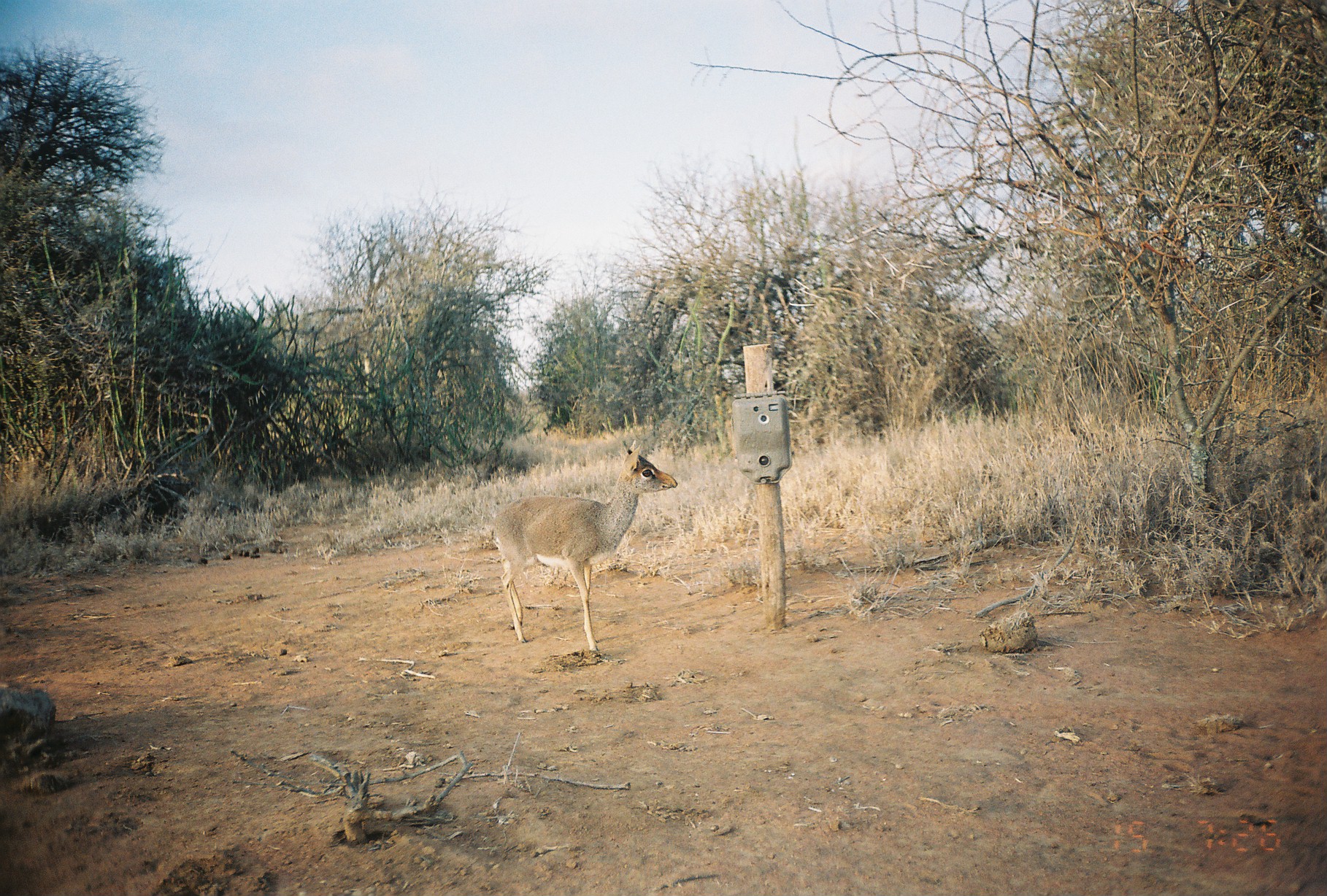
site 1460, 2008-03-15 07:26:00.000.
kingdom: Animalia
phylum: Chordata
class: Mammalia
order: Artiodactyla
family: Bovidae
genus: Madoqua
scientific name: Madoqua guentheri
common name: günther's dik-dik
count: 1